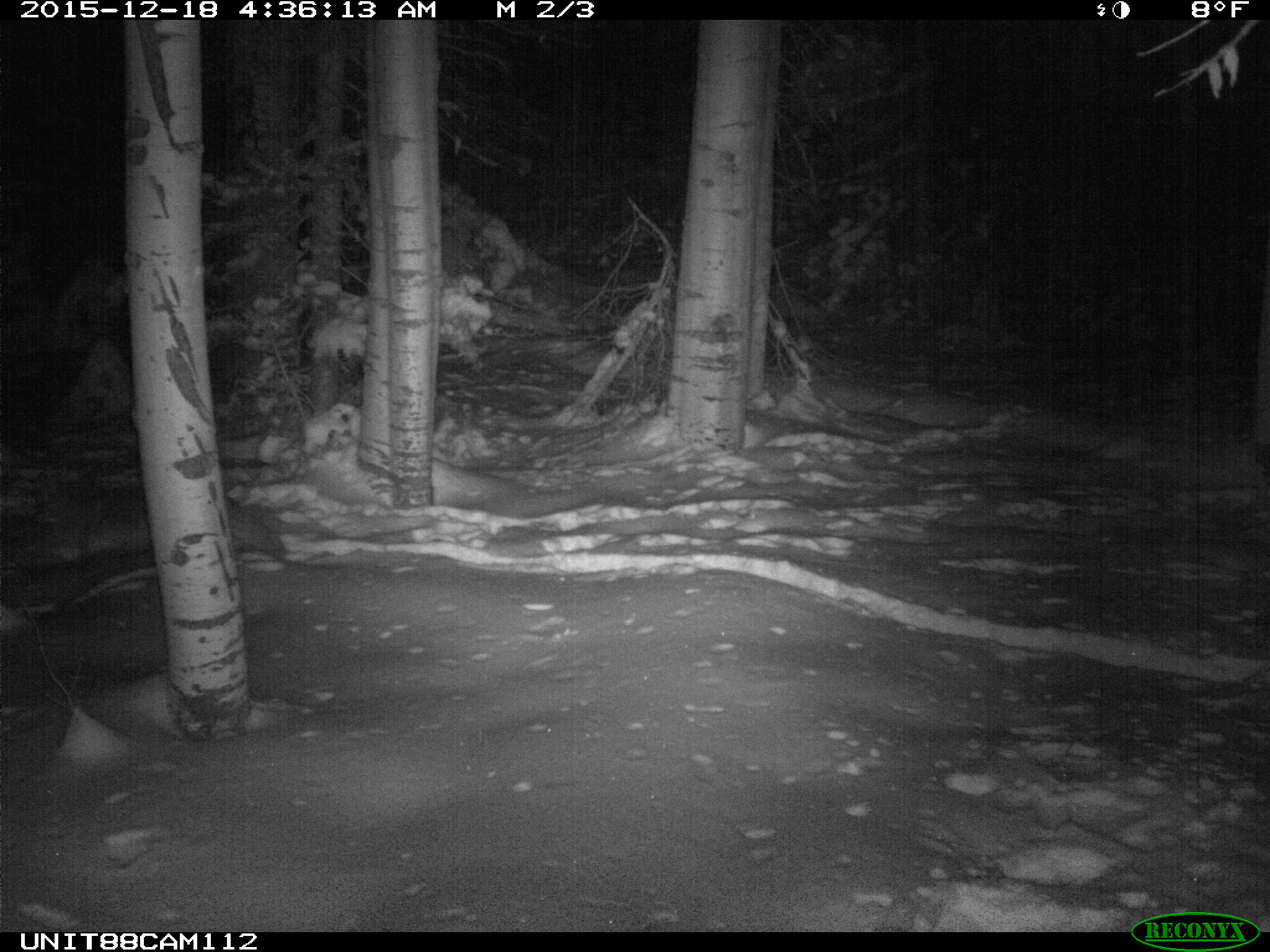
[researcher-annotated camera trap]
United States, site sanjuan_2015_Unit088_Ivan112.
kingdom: Animalia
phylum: Chordata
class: Mammalia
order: Carnivora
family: Canidae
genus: Canis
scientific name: Canis latrans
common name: coyote